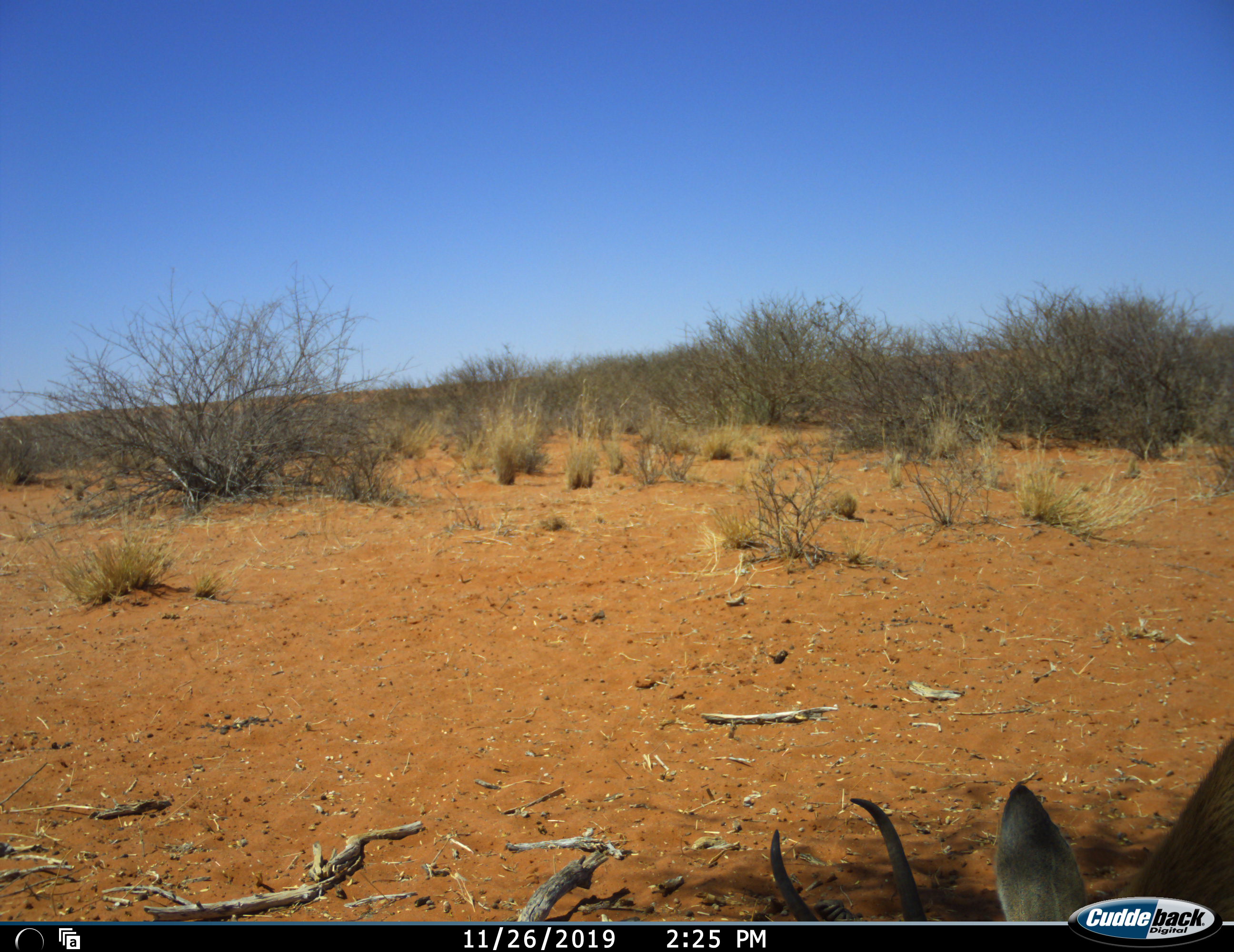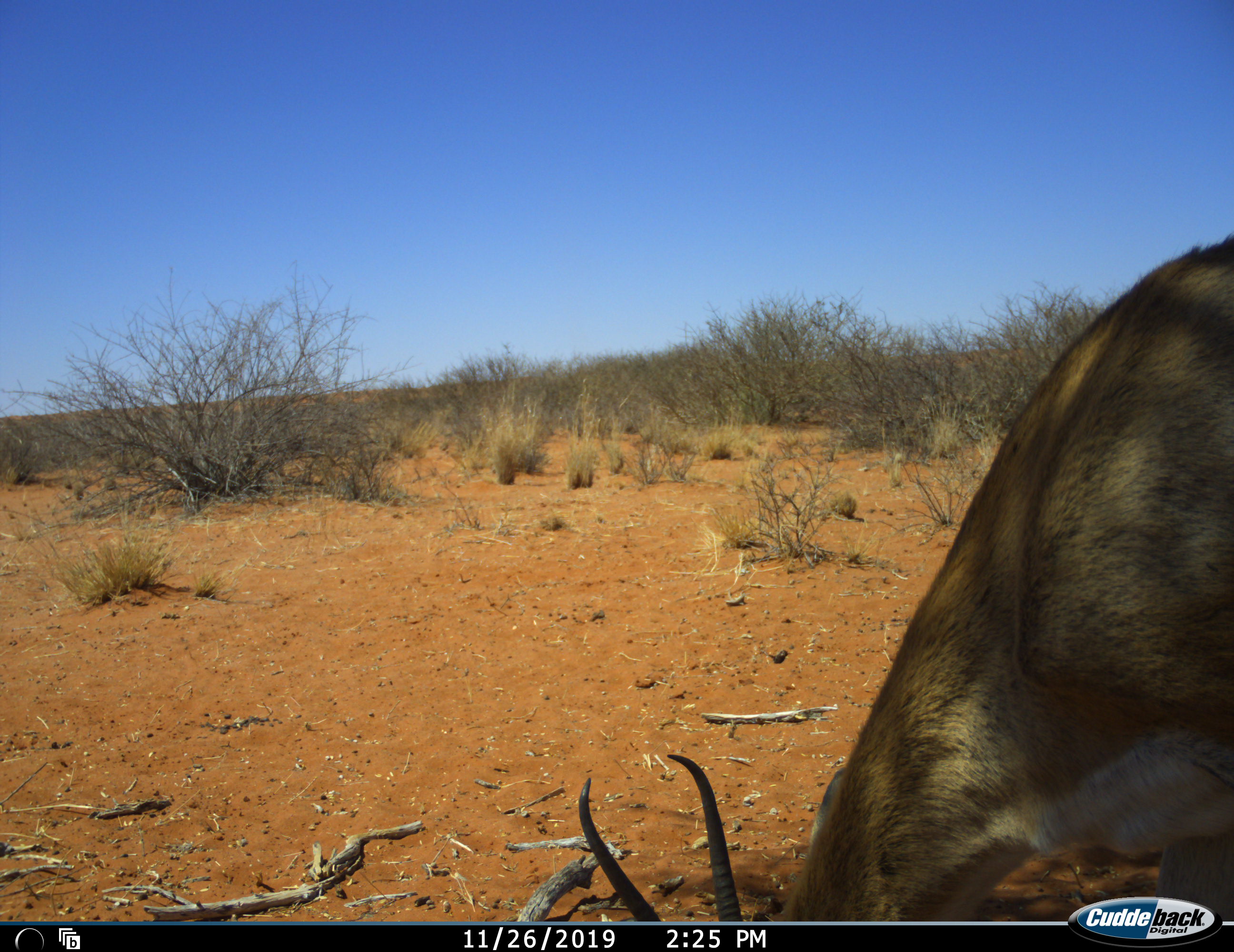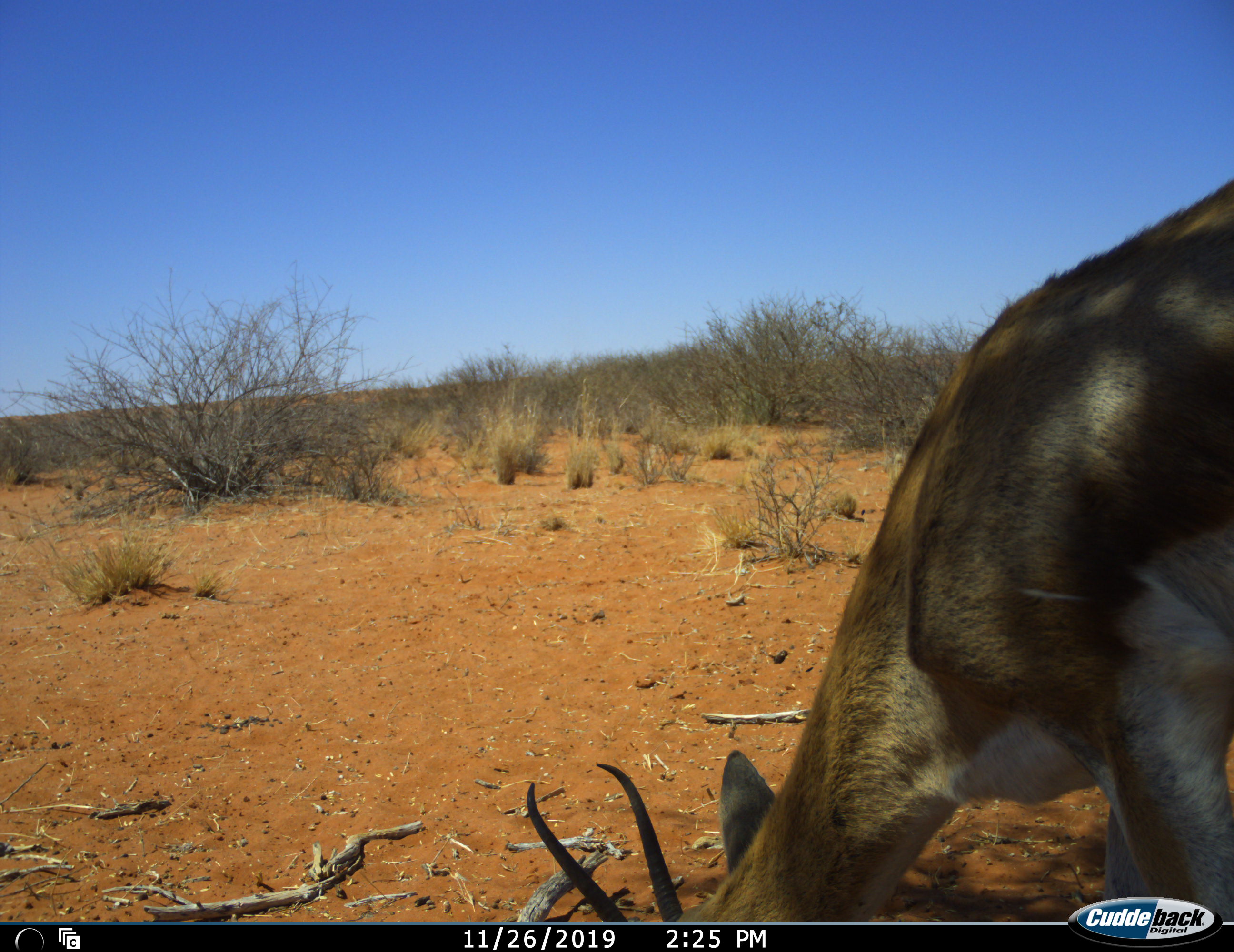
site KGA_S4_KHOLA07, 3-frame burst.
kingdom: Animalia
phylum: Chordata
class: Mammalia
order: Artiodactyla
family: Bovidae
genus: Antidorcas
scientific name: Antidorcas marsupialis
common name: springbok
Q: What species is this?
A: Springbok (Antidorcas marsupialis).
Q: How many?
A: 1.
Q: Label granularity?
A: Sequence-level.